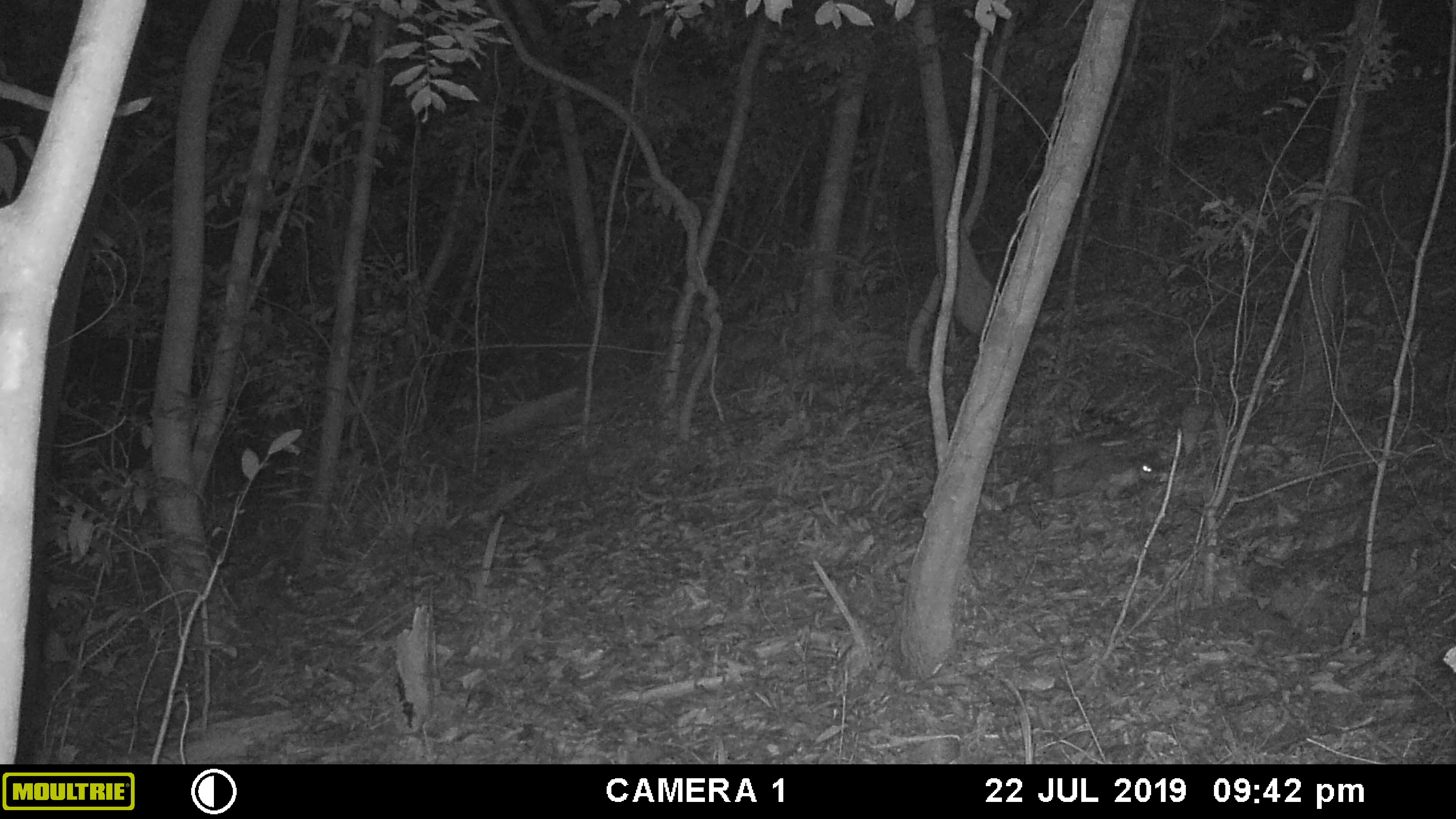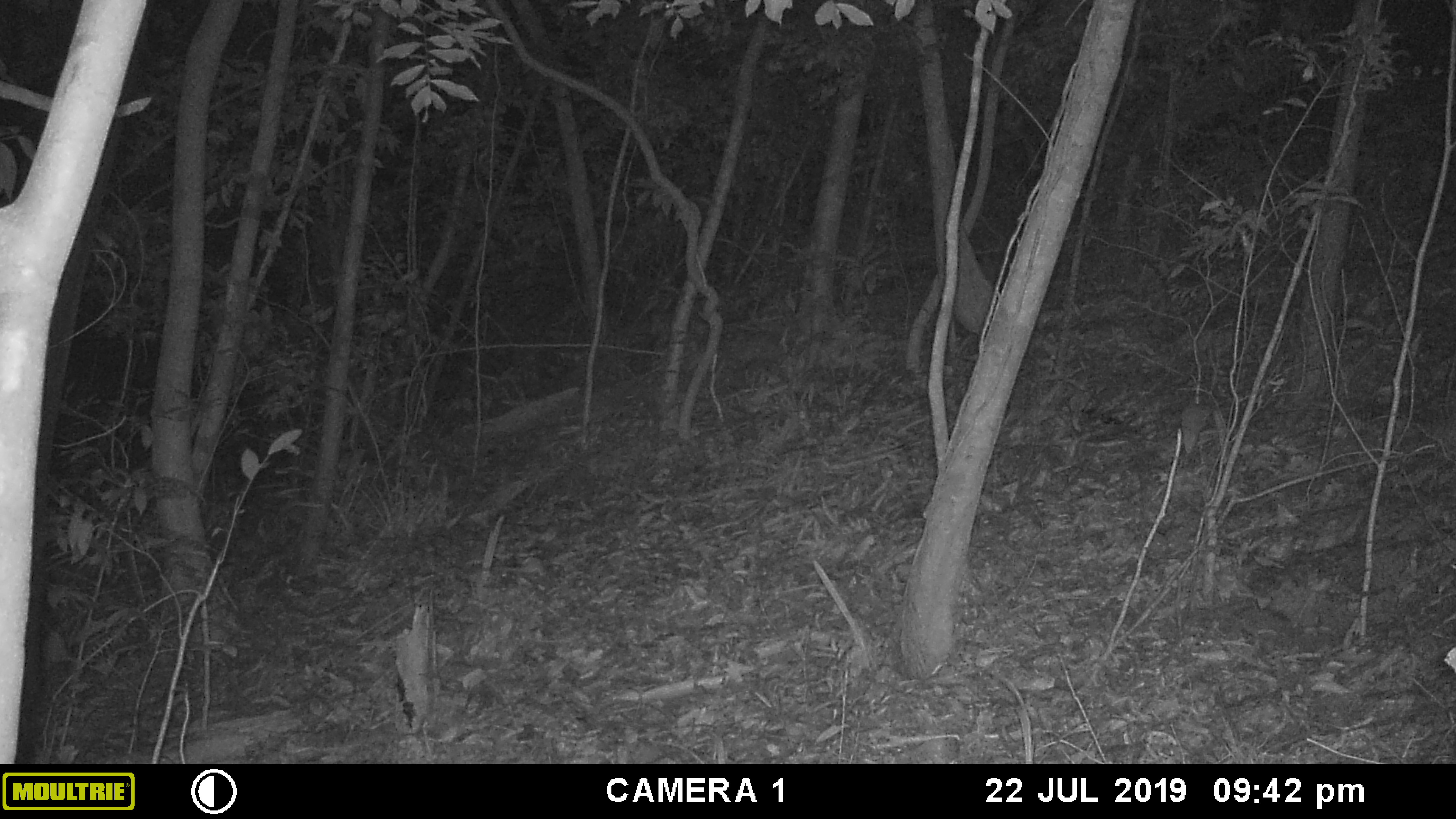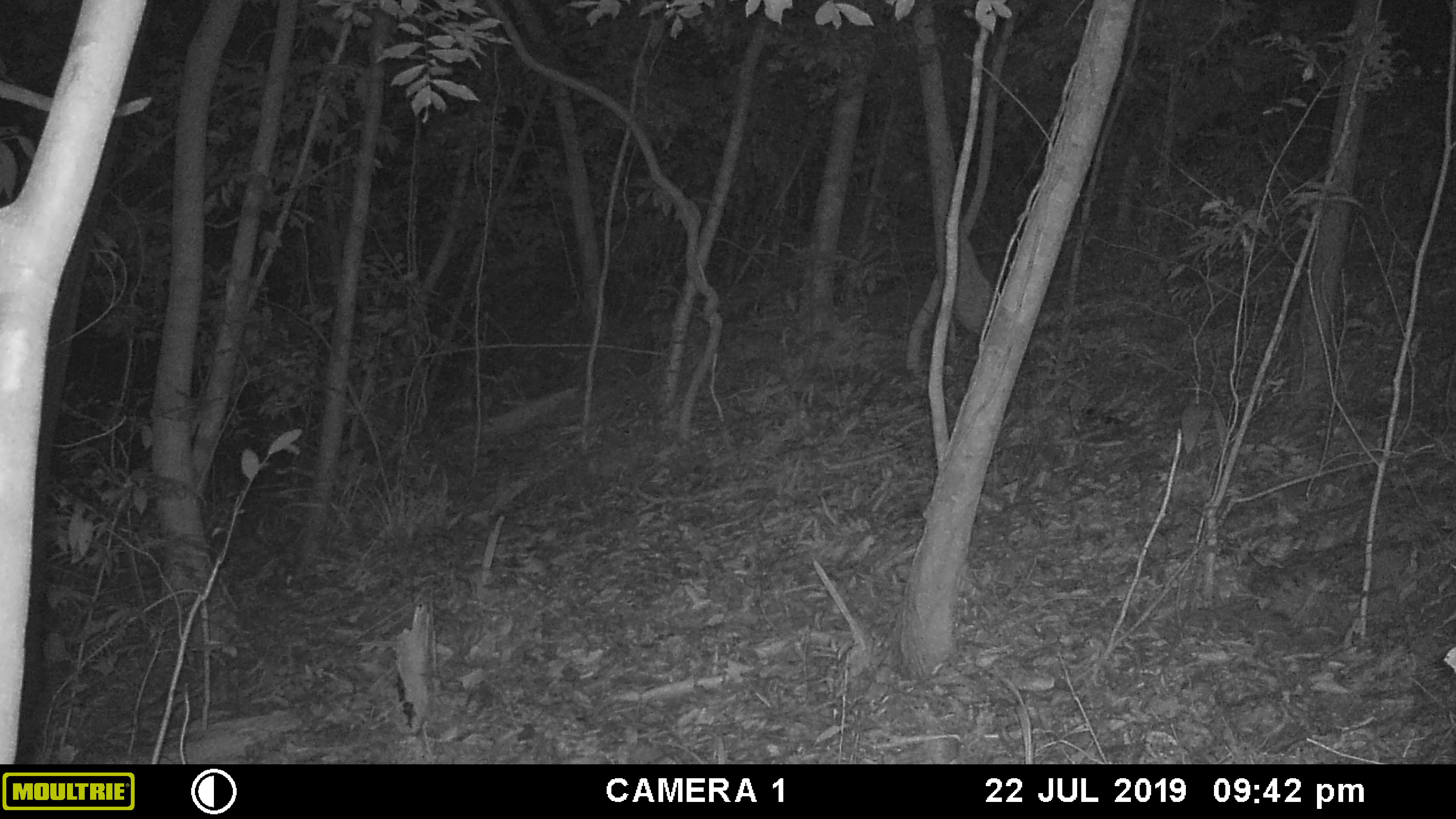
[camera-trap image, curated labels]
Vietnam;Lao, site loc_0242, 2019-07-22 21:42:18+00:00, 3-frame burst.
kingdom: Animalia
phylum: Chordata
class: Mammalia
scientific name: Mammalia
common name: mammal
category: unidentified small mammal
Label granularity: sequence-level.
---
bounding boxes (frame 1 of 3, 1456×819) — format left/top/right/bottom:
unidentified small mammal: 1046/440/1169/502